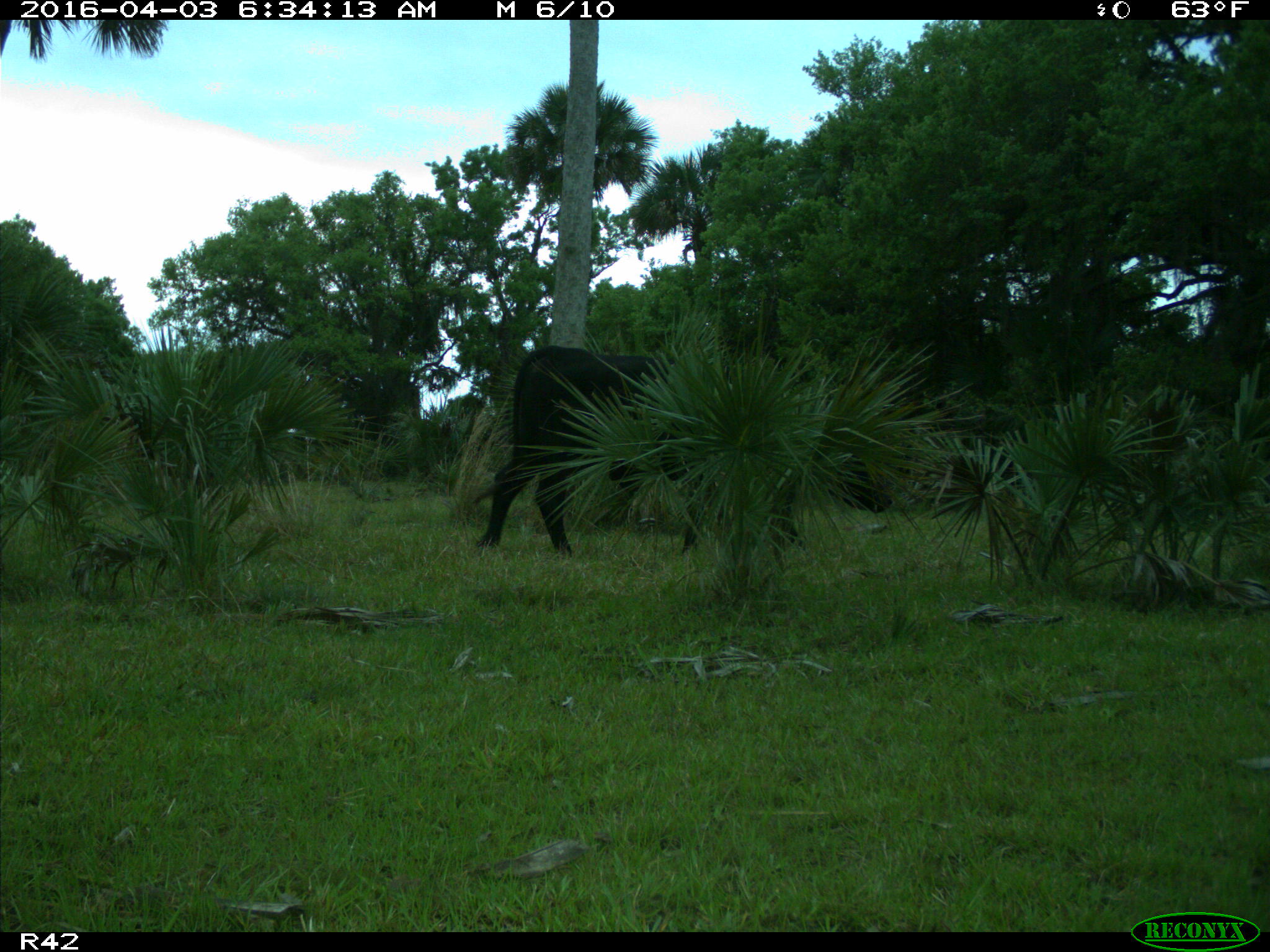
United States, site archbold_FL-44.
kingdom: Animalia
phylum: Chordata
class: Mammalia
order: Artiodactyla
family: Bovidae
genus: Bos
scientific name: Bos taurus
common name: domestic cow